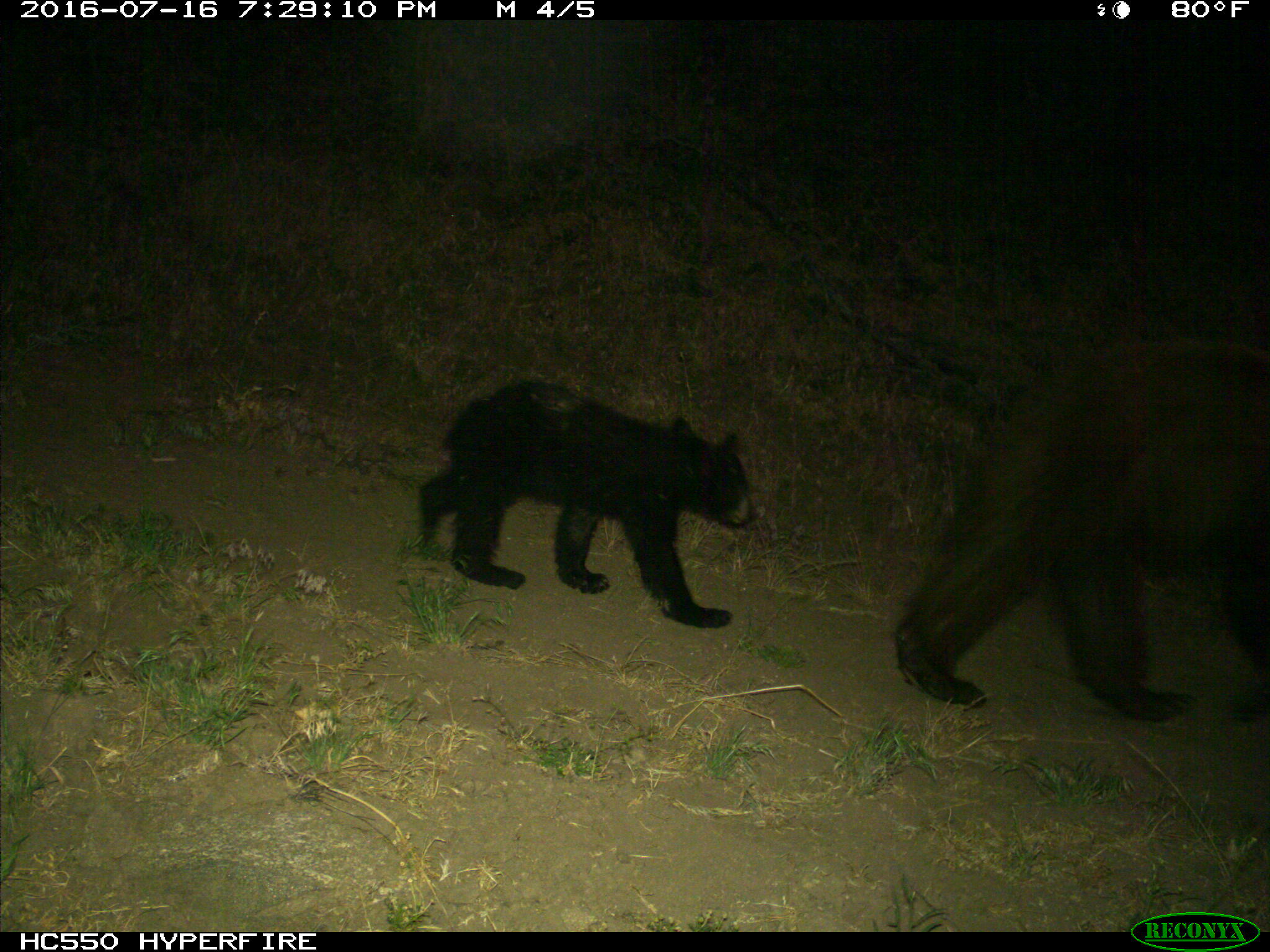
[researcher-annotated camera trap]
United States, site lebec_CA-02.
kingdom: Animalia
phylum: Chordata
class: Mammalia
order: Carnivora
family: Ursidae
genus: Ursus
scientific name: Ursus americanus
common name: american black bear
Ursus americanus (american black bear).